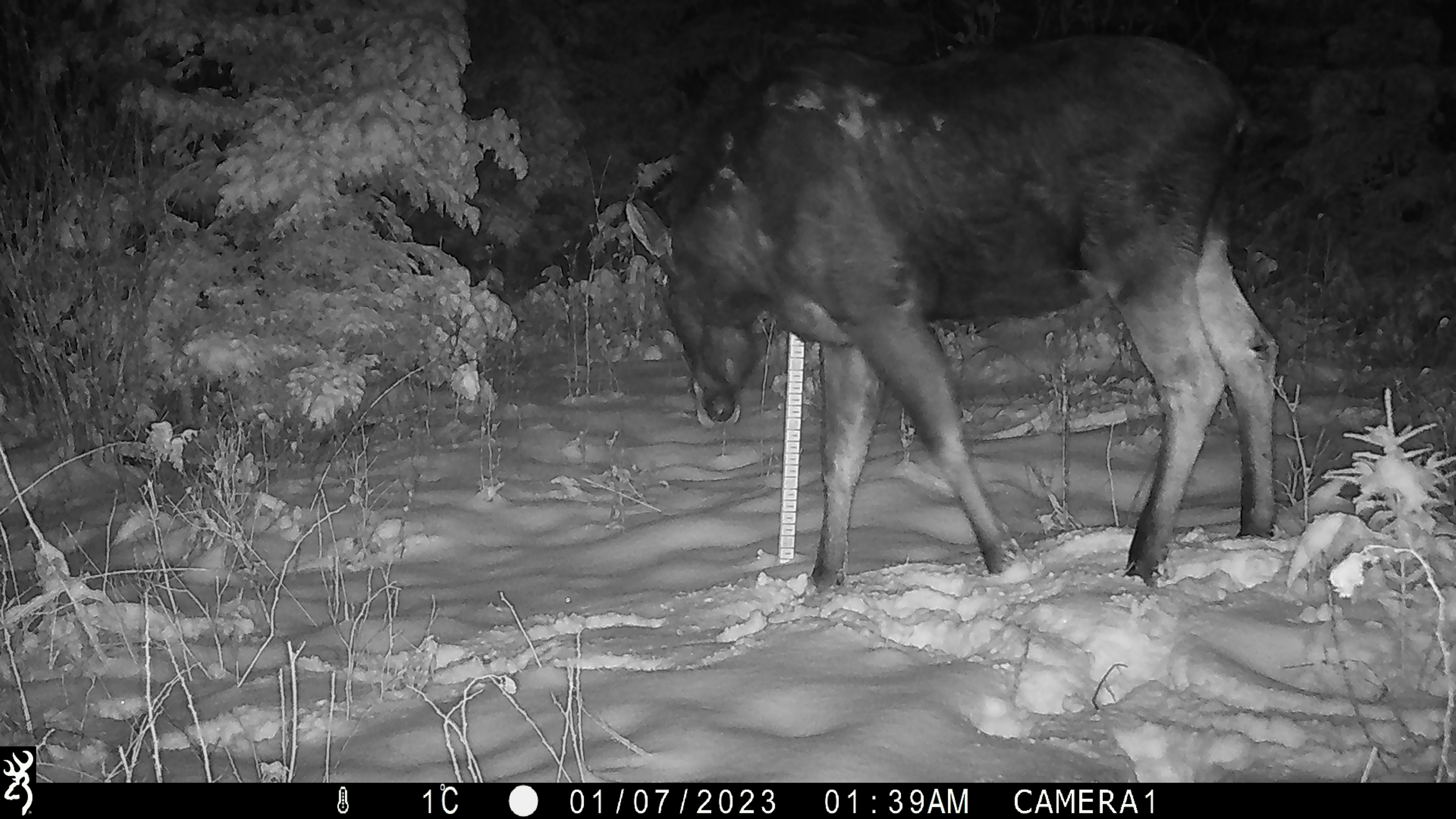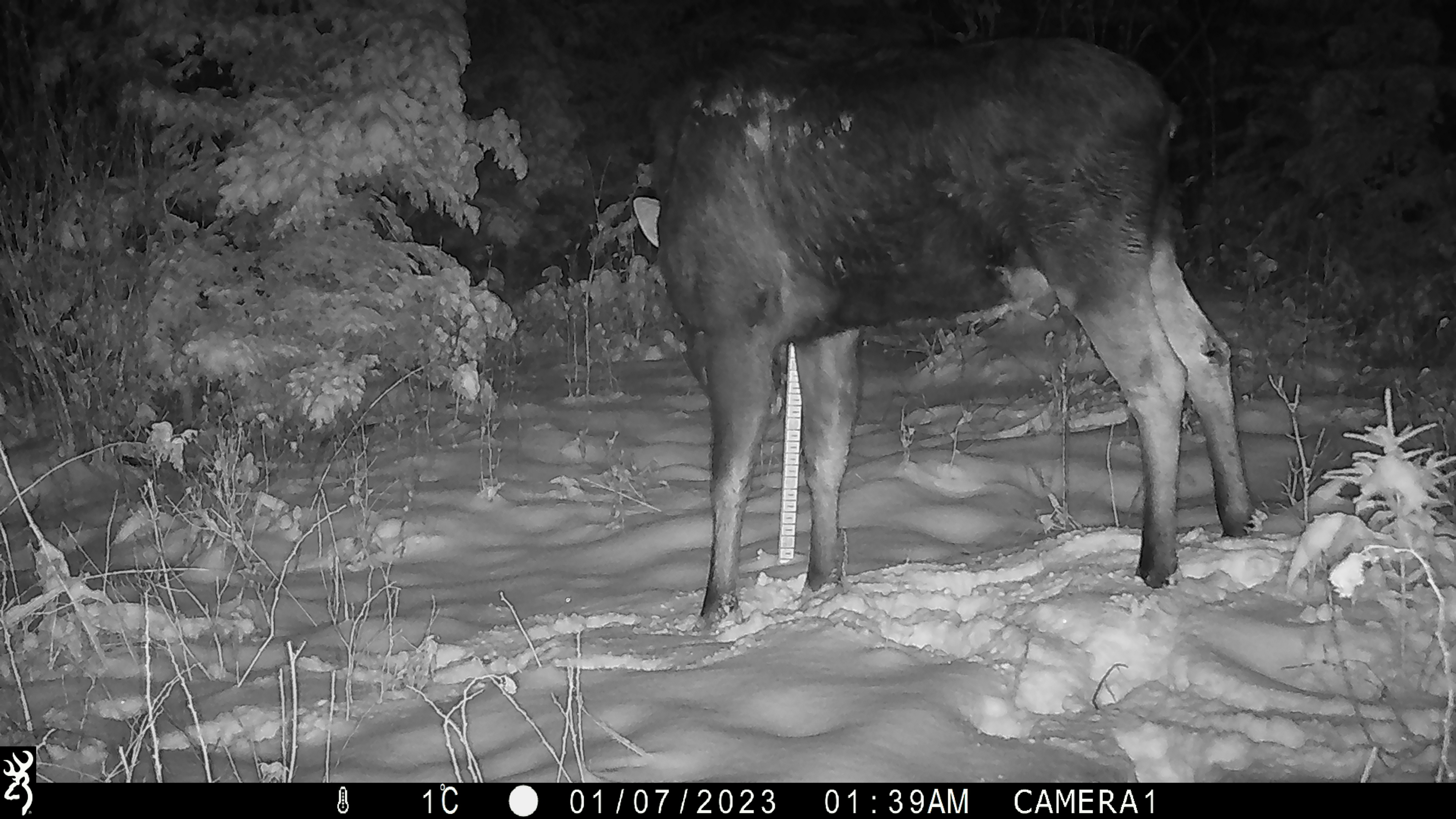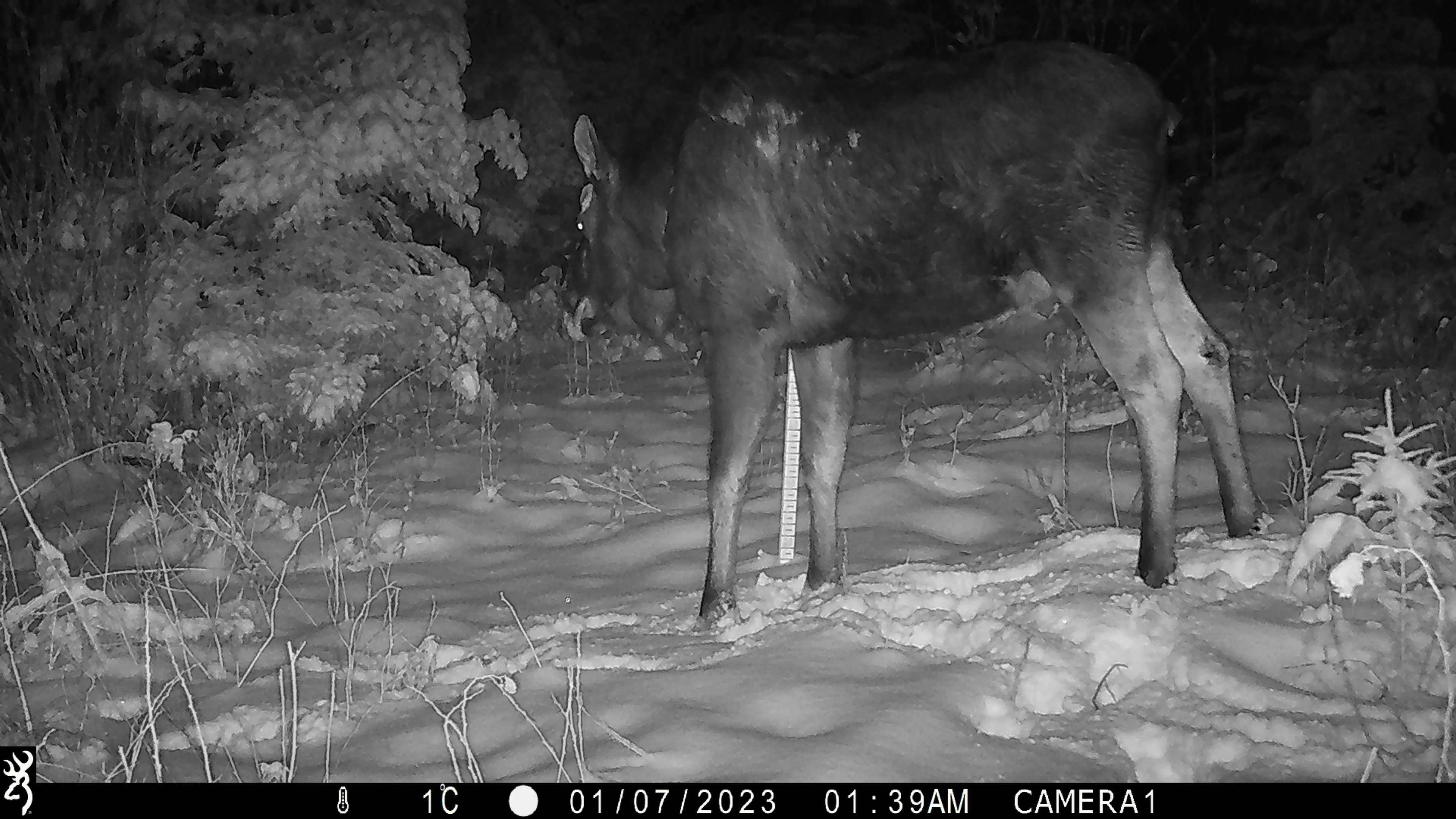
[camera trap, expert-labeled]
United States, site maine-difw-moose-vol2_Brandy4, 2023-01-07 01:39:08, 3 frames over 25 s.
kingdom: Animalia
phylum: Chordata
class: Mammalia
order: Artiodactyla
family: Cervidae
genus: Alces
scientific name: Alces alces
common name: moose